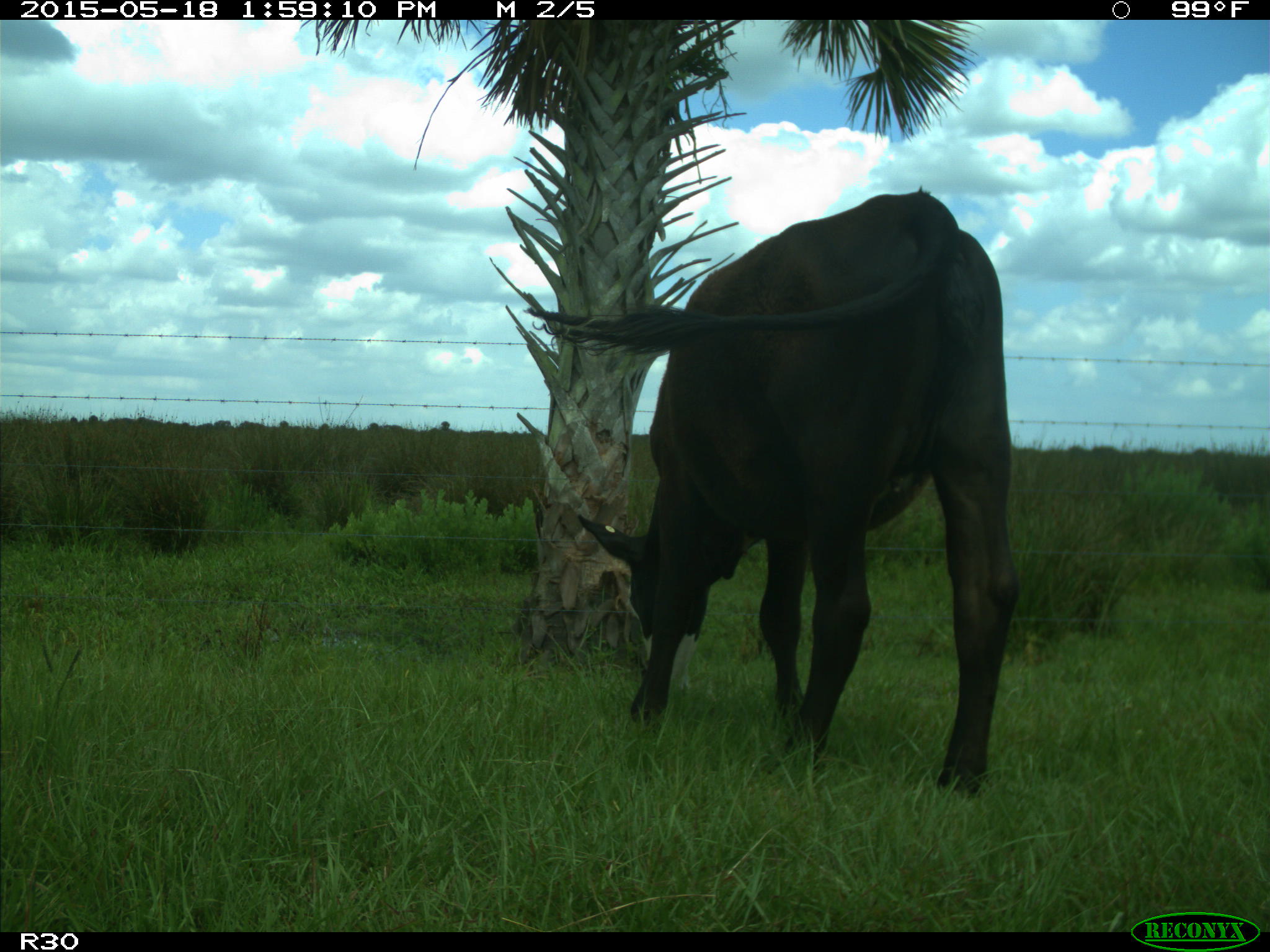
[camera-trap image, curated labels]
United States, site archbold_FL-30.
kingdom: Animalia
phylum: Chordata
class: Mammalia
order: Artiodactyla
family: Bovidae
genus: Bos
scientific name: Bos taurus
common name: domestic cow